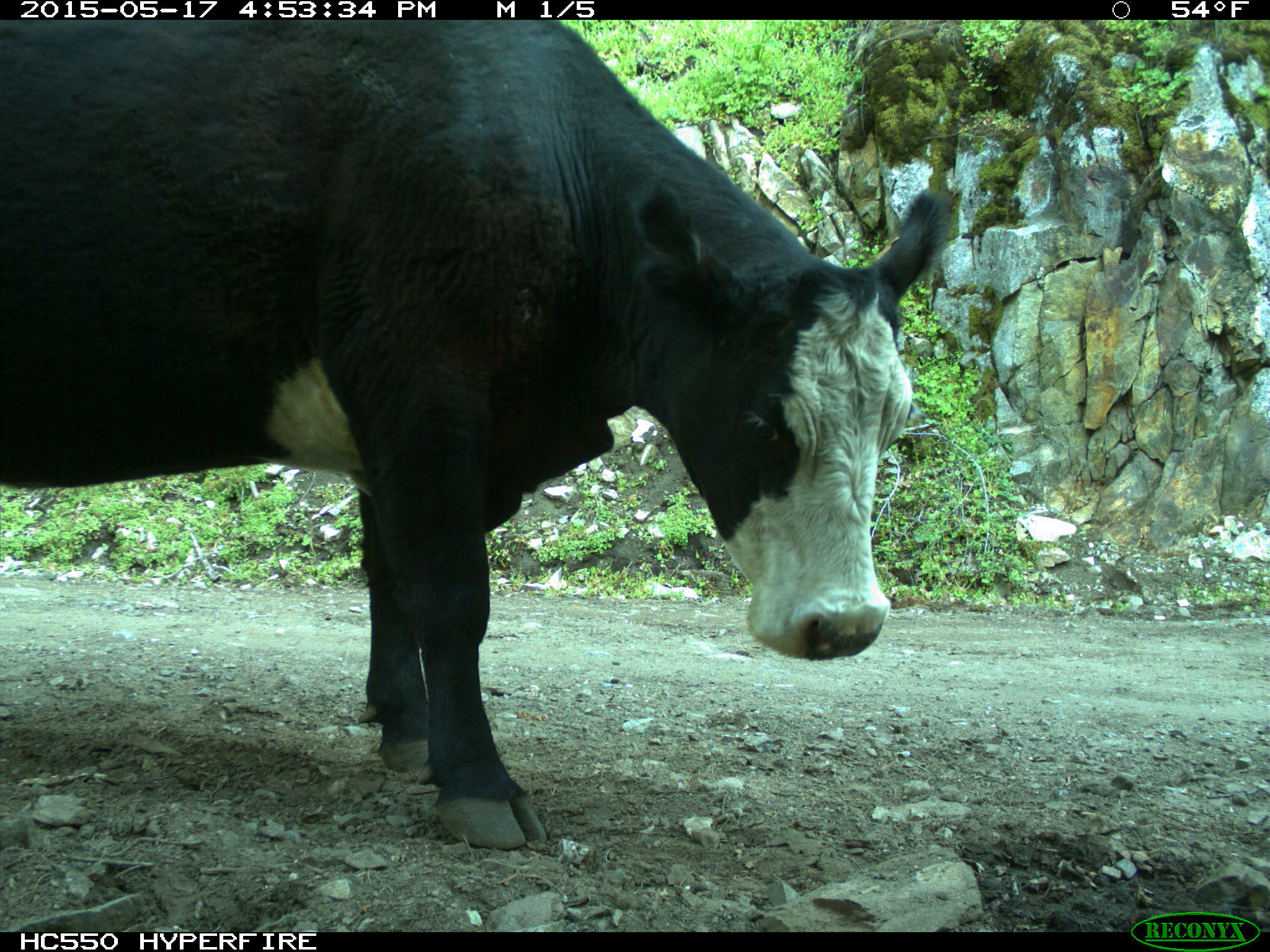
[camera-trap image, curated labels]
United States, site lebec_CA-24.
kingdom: Animalia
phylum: Chordata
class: Mammalia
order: Artiodactyla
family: Bovidae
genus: Bos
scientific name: Bos taurus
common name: domestic cow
Bos taurus (domestic cow).